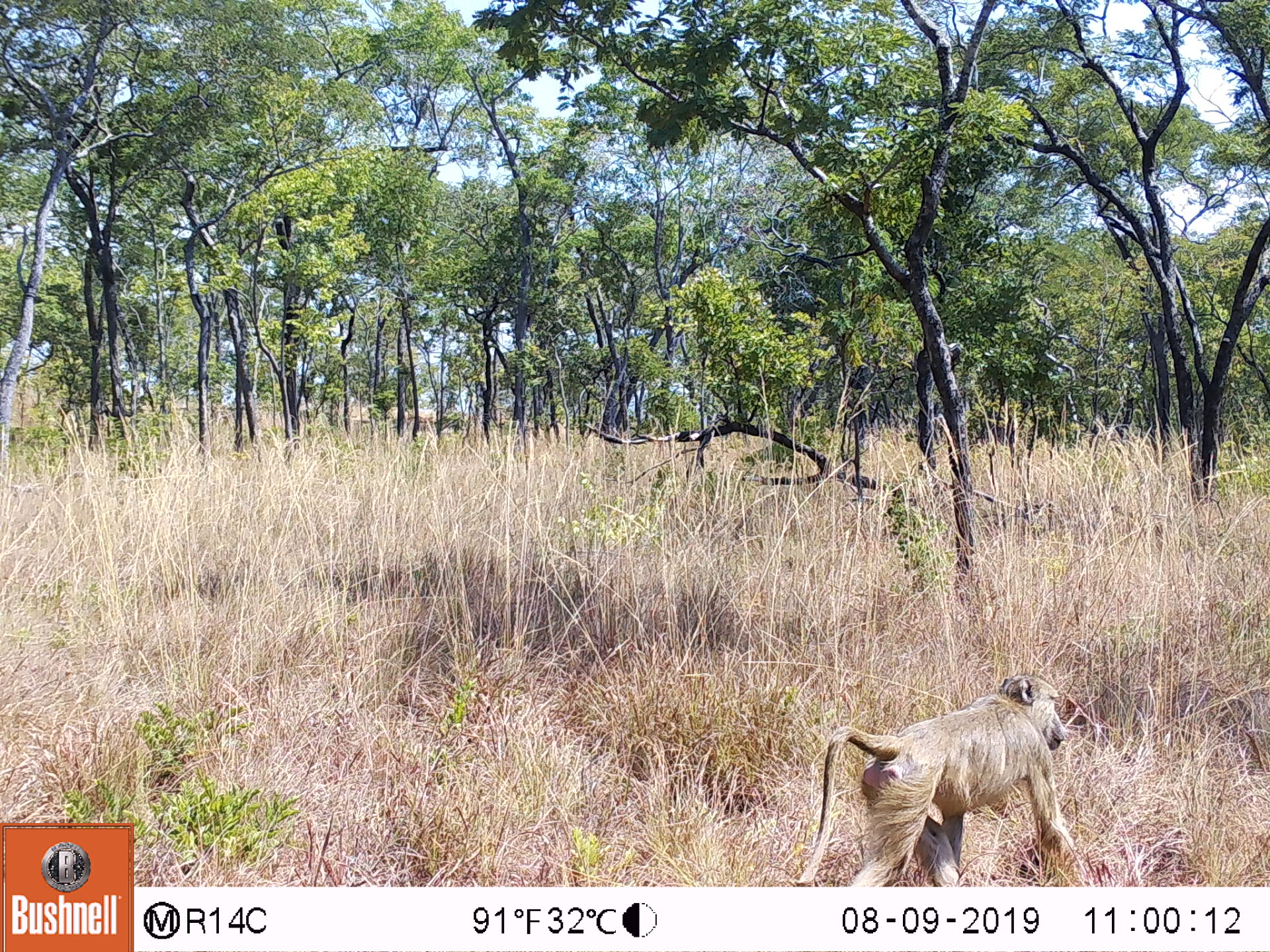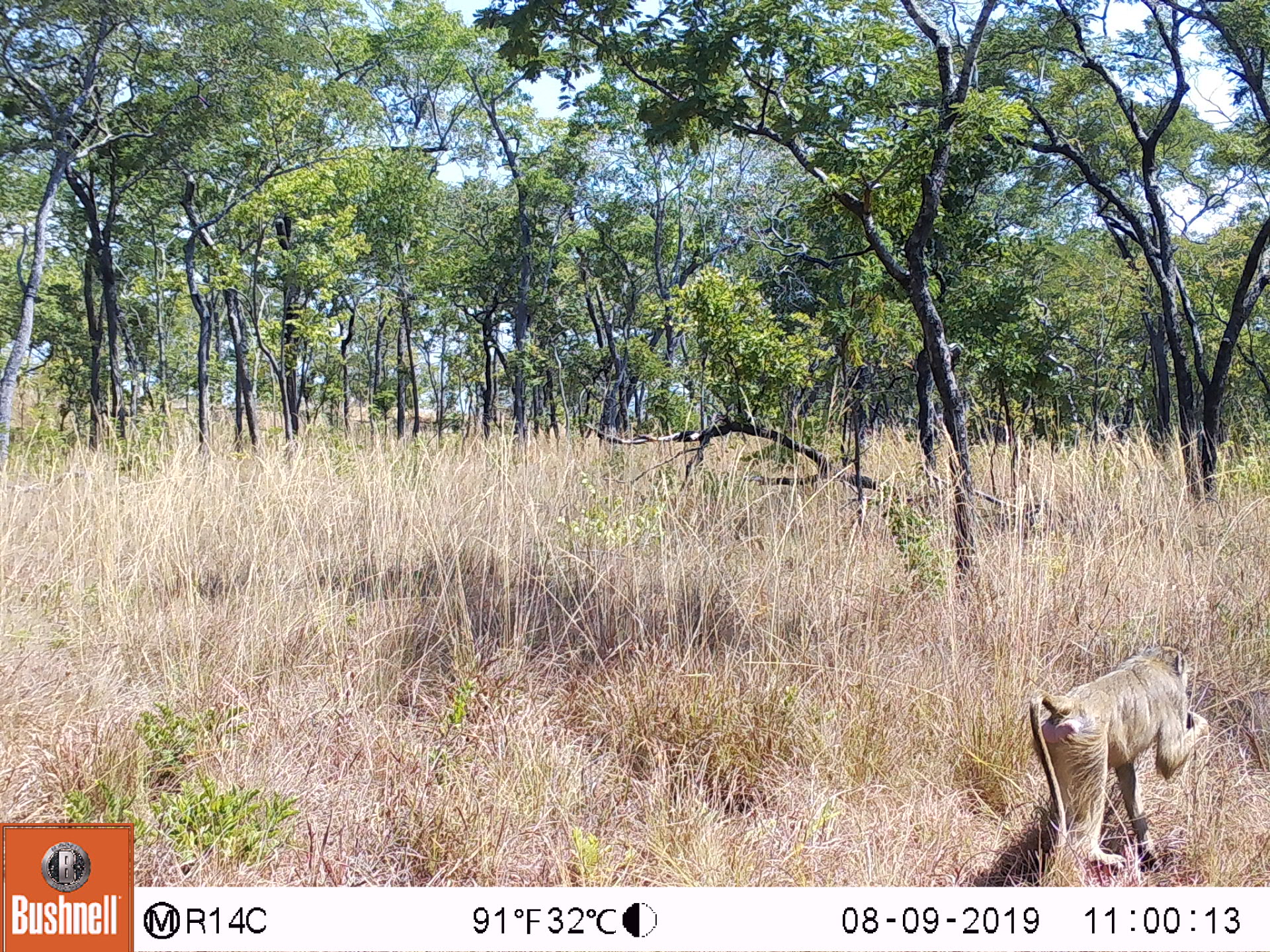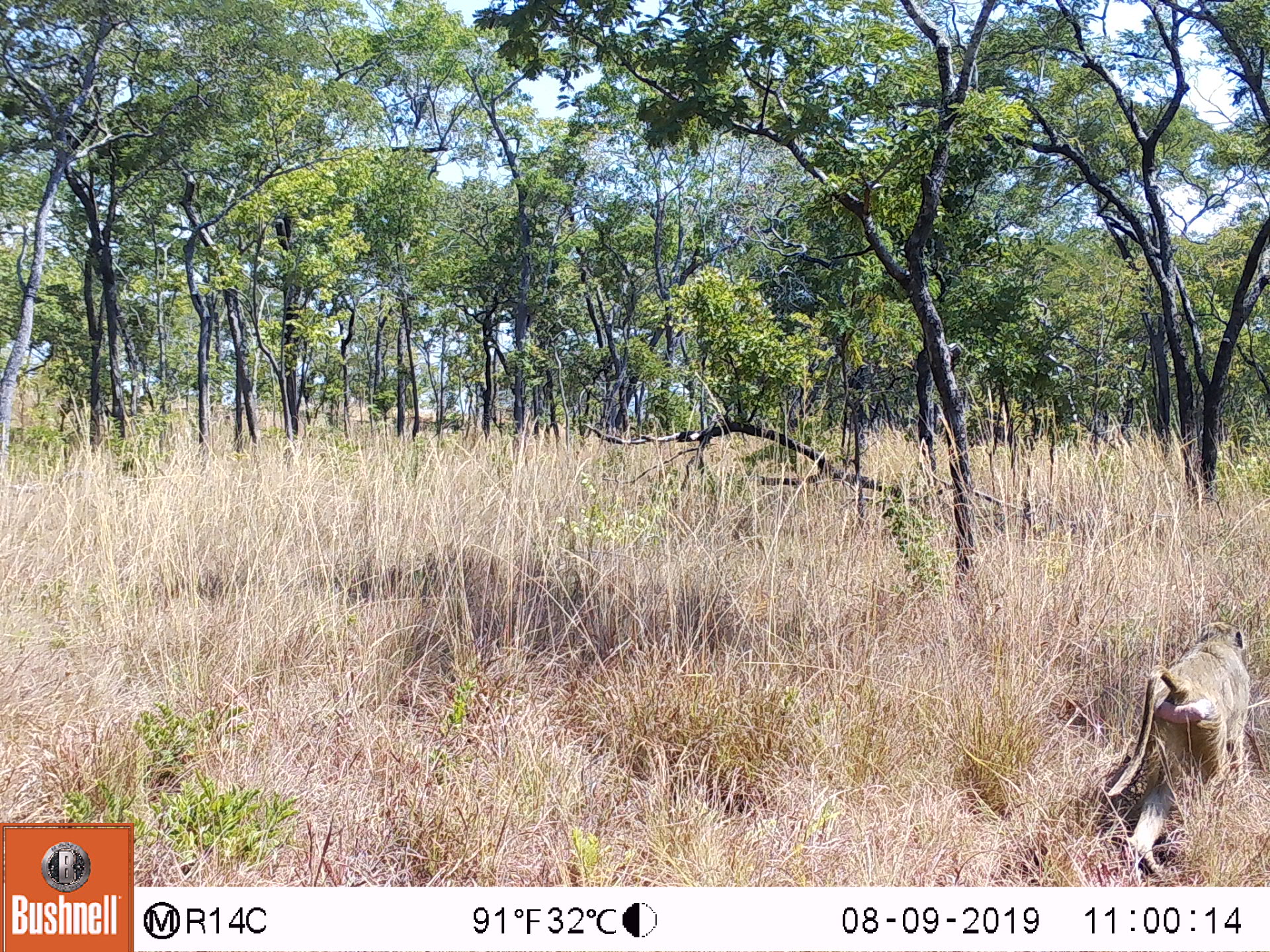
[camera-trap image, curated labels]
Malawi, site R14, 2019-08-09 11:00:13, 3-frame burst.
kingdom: Animalia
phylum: Chordata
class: Mammalia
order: Primates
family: Cercopithecidae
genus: Papio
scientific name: Papio cynocephalus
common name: yellow baboon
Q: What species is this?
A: Yellow baboon (Papio cynocephalus).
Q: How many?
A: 1.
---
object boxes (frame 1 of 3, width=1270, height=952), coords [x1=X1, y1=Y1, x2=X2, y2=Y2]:
yellow baboon: [x1=785, y1=670, x2=1081, y2=884]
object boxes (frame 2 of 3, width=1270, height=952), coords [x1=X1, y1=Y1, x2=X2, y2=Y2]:
yellow baboon: [x1=1012, y1=639, x2=1221, y2=883]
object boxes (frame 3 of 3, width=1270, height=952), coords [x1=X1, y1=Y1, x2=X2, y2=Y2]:
yellow baboon: [x1=1089, y1=617, x2=1268, y2=884]